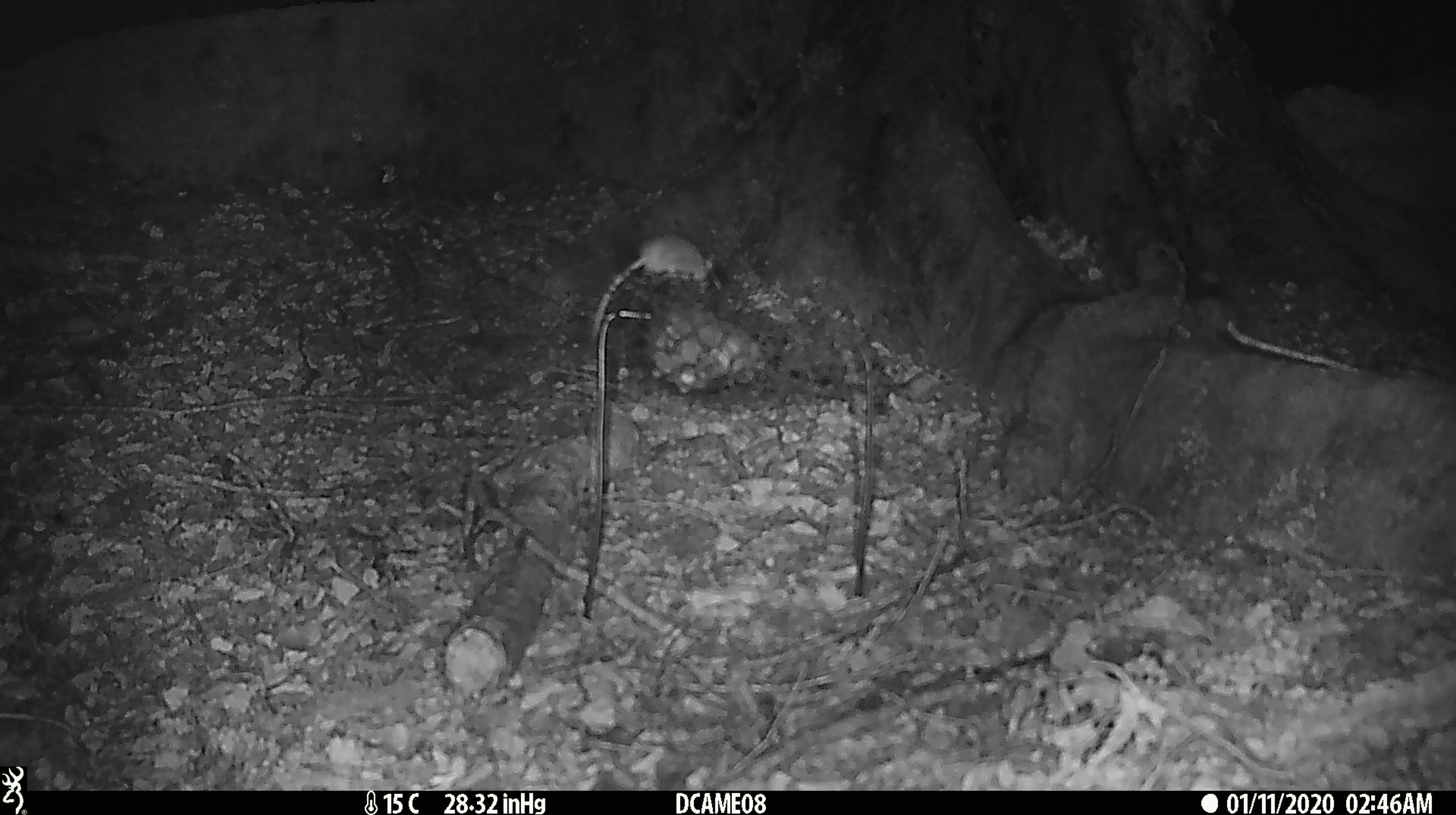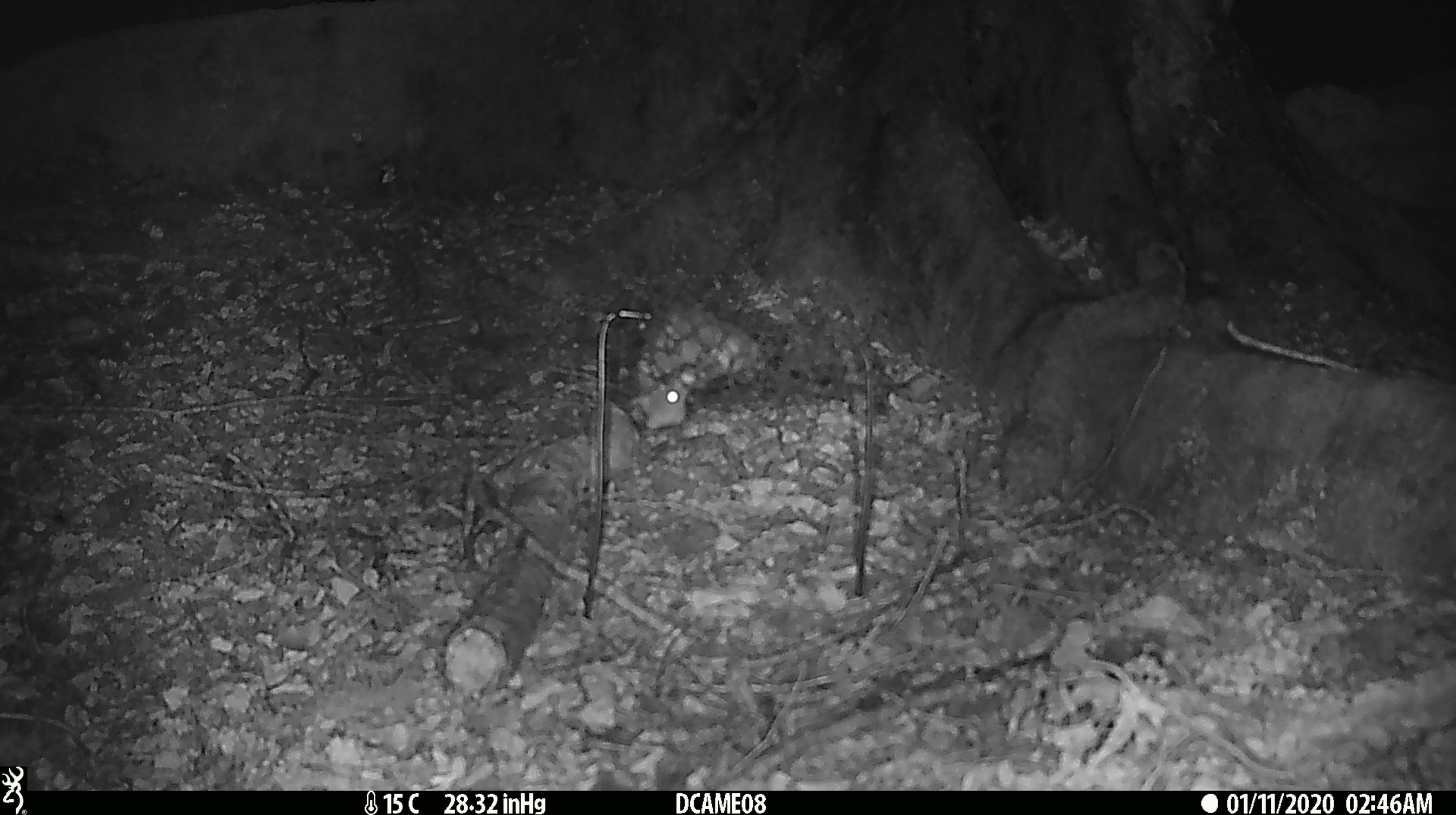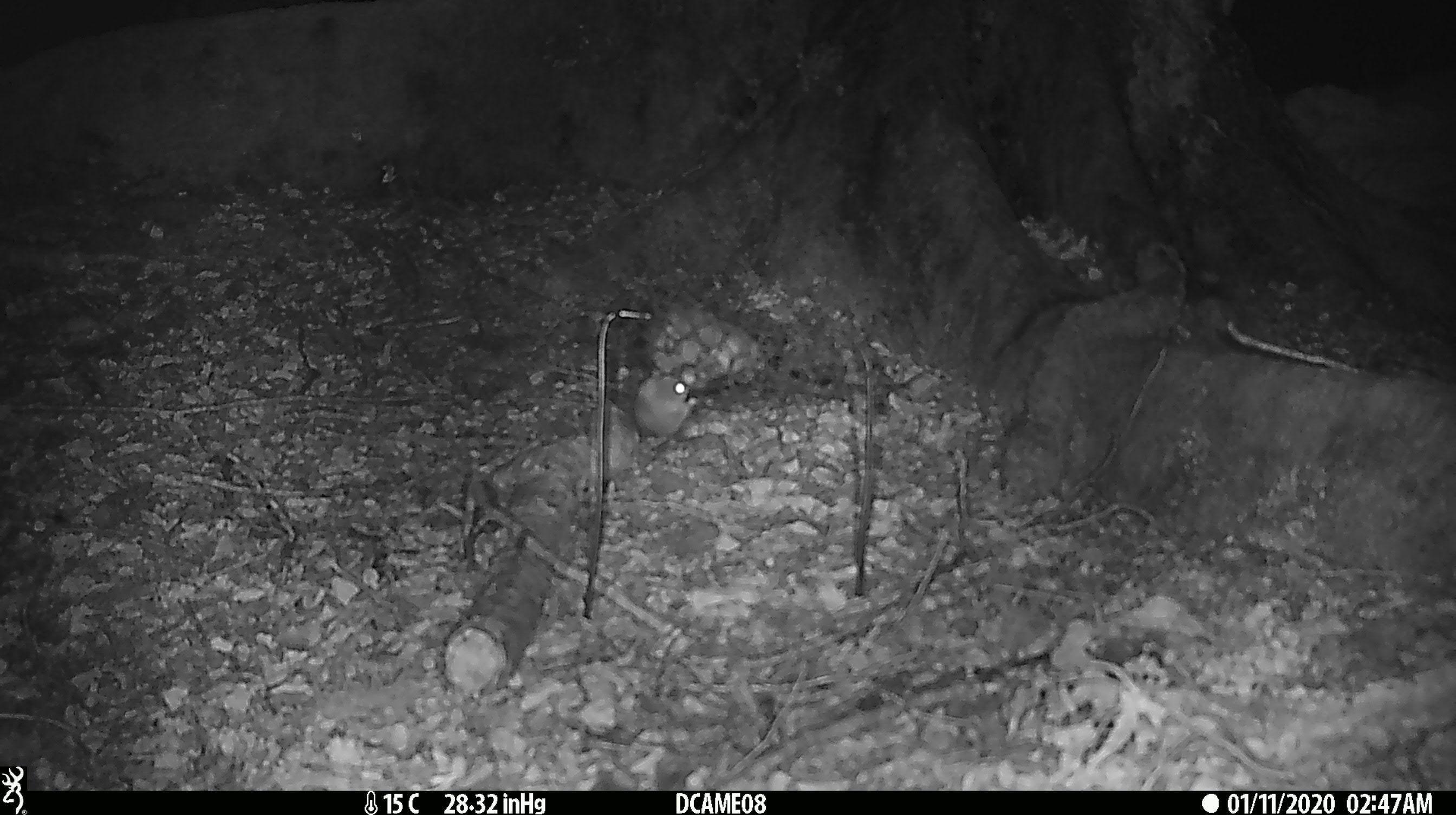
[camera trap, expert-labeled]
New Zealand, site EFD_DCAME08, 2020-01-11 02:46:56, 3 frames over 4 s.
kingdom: Animalia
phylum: Chordata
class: Mammalia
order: Rodentia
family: Muridae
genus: Mus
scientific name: Mus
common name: mouse